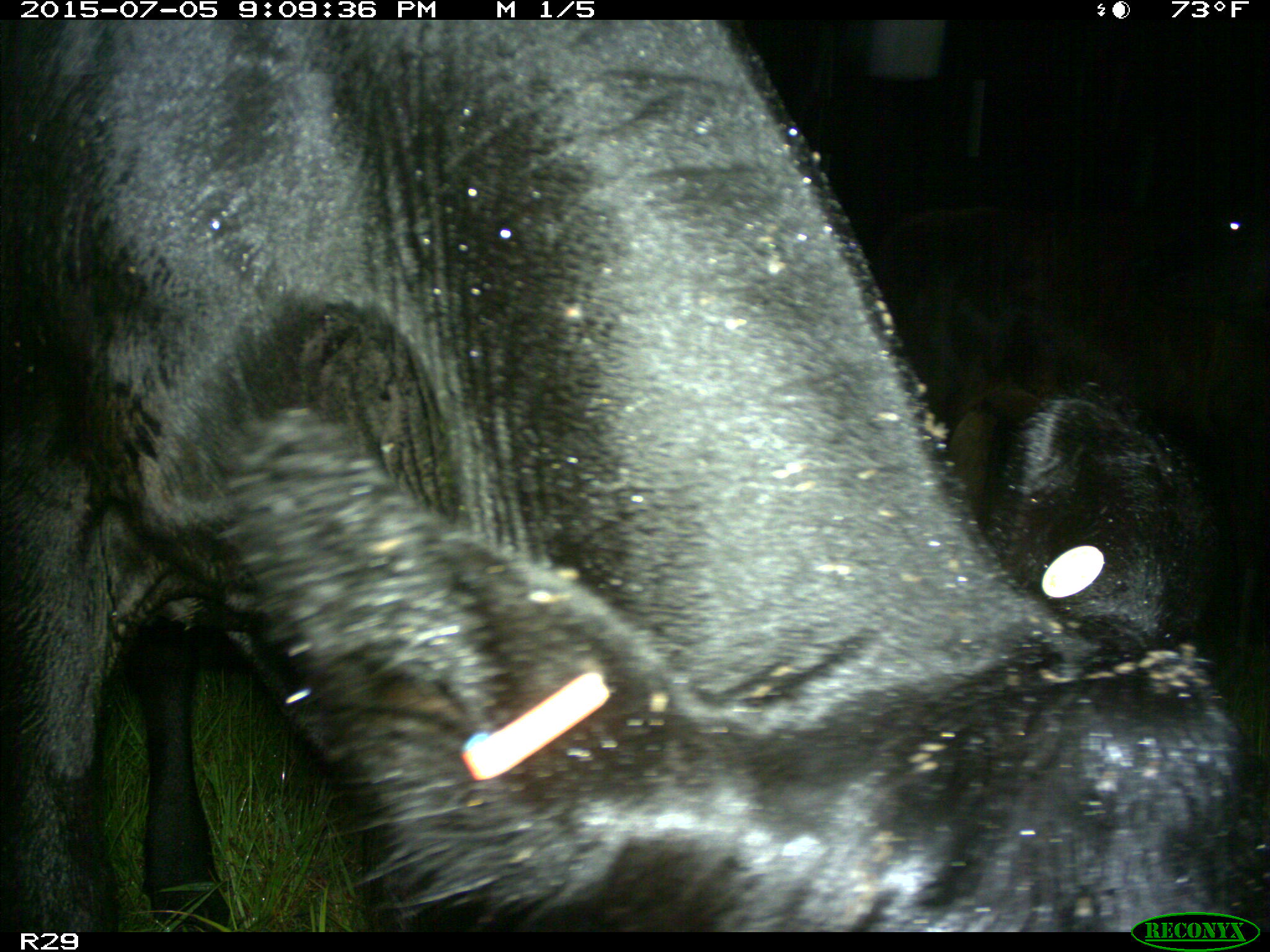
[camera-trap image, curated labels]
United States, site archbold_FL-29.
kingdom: Animalia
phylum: Chordata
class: Mammalia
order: Artiodactyla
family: Bovidae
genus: Bos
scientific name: Bos taurus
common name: domestic cow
Bos taurus (domestic cow).